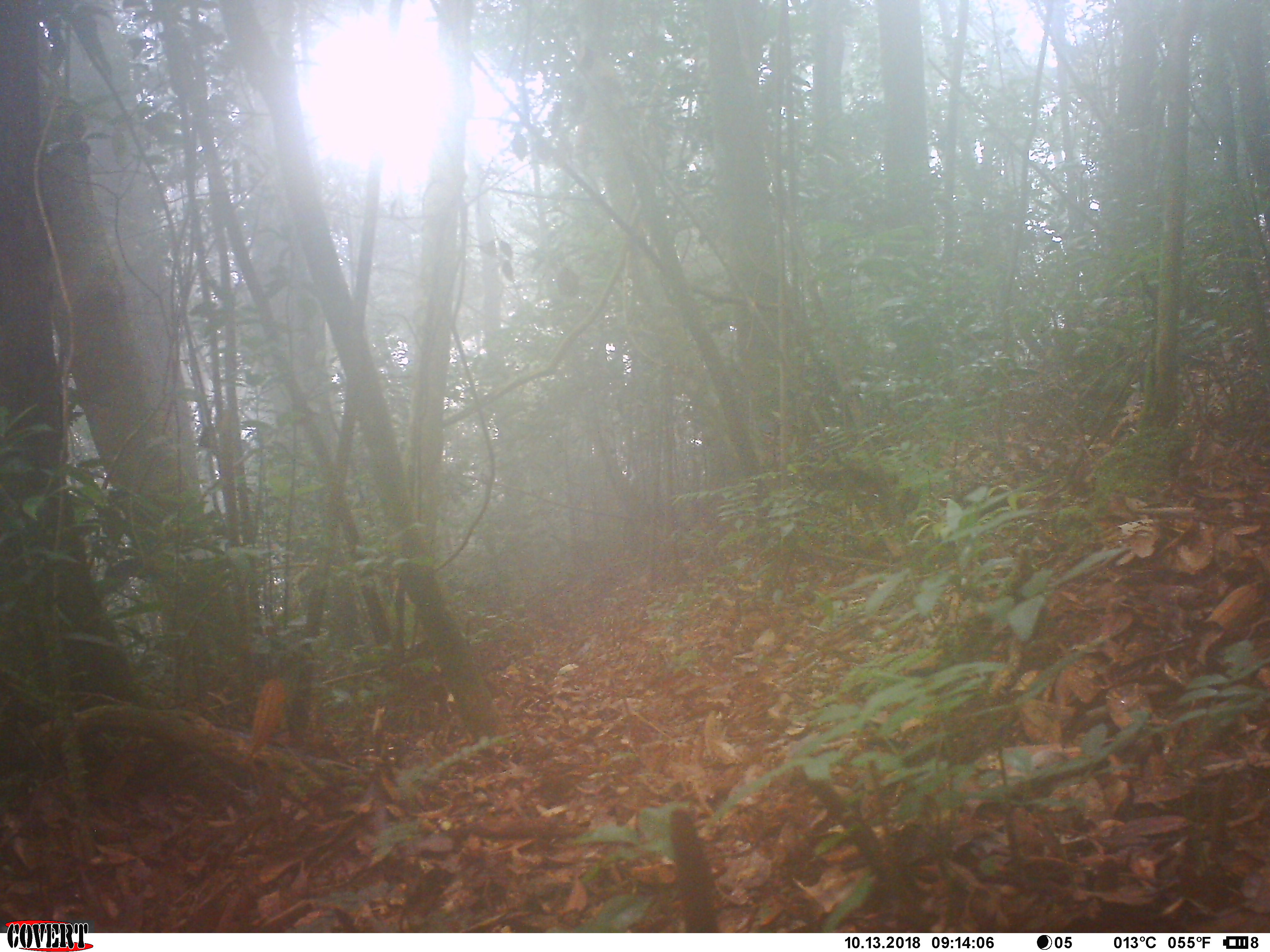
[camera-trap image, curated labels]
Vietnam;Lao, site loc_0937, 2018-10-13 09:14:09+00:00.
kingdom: Animalia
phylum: Chordata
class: Mammalia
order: Rodentia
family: Sciuridae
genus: Dremomys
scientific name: Dremomys rufigenis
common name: red-cheeked squirrel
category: red cheeked squirrel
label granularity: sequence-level